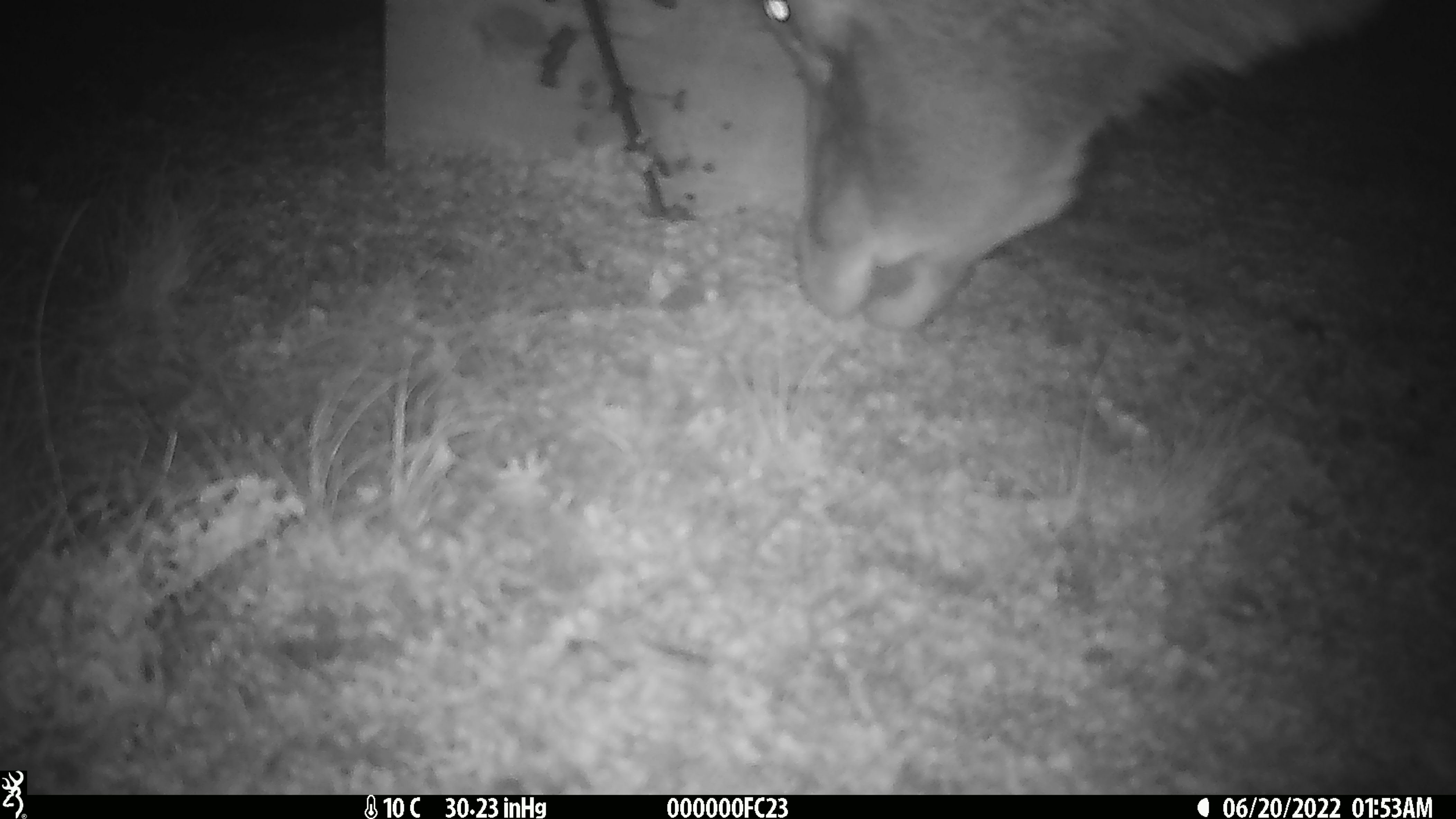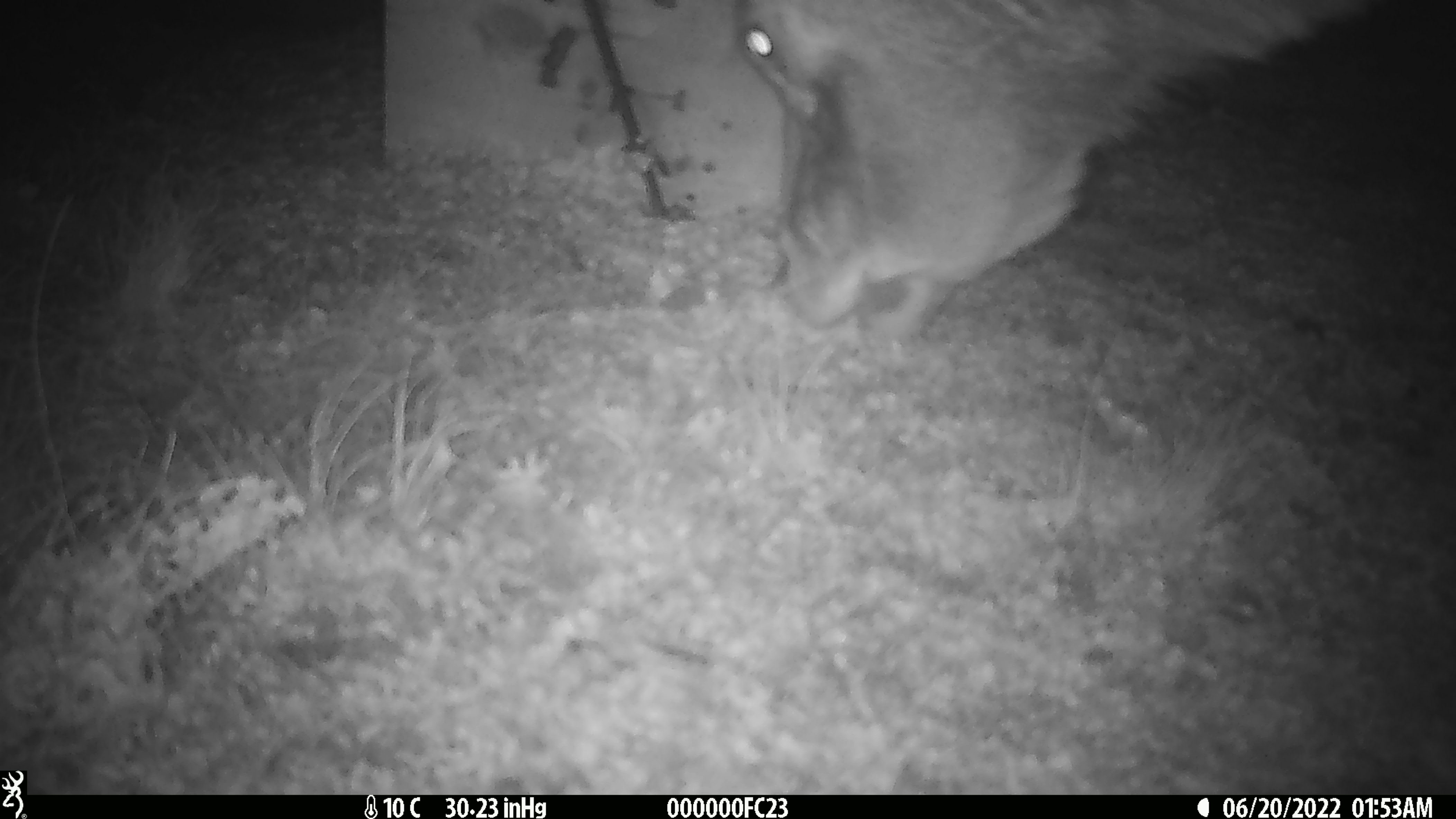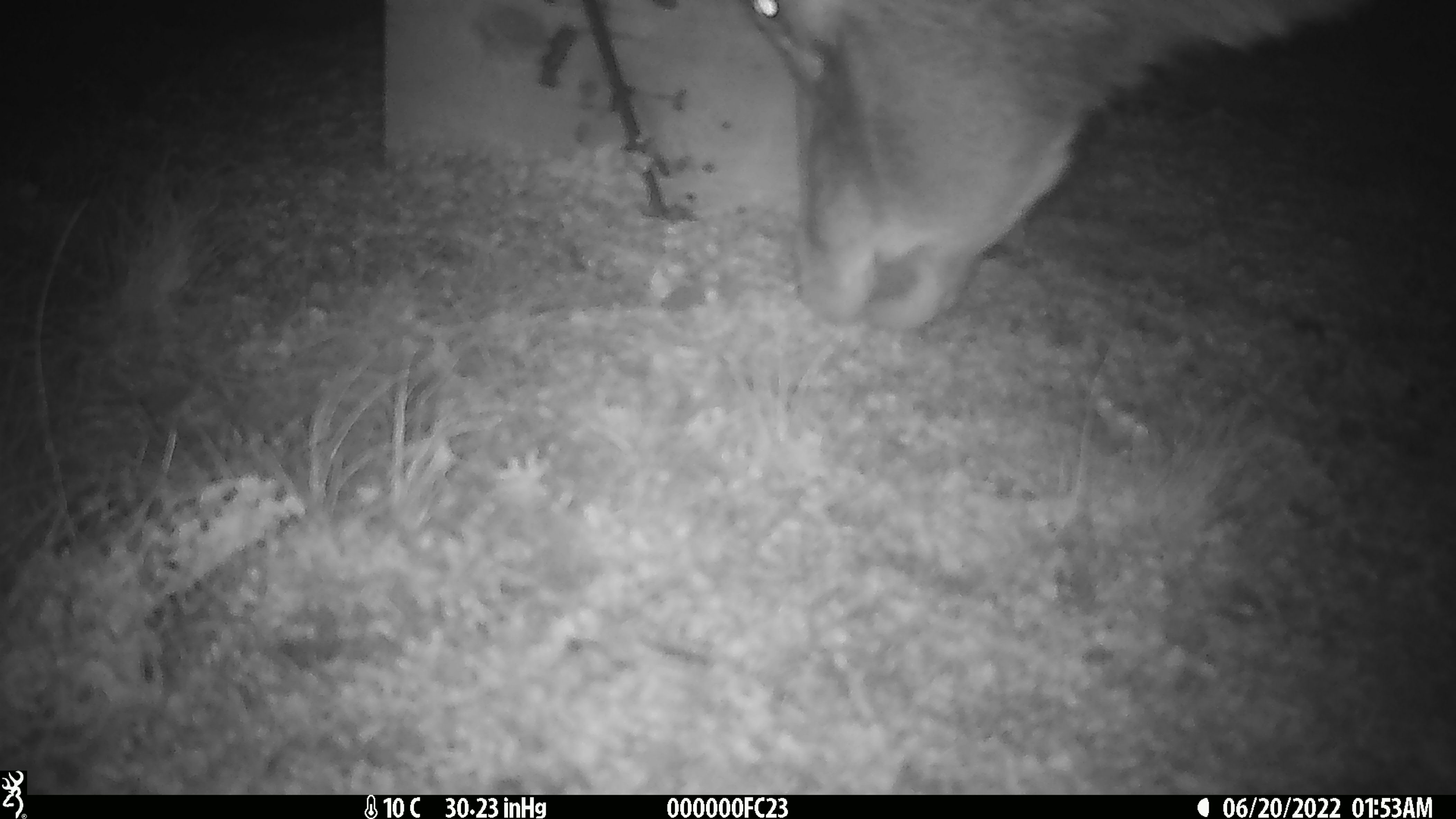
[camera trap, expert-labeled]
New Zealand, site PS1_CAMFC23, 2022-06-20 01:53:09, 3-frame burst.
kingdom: Animalia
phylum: Chordata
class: Mammalia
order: Artiodactyla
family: Cervidae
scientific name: Cervidae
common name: deer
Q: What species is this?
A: Deer (Cervidae).